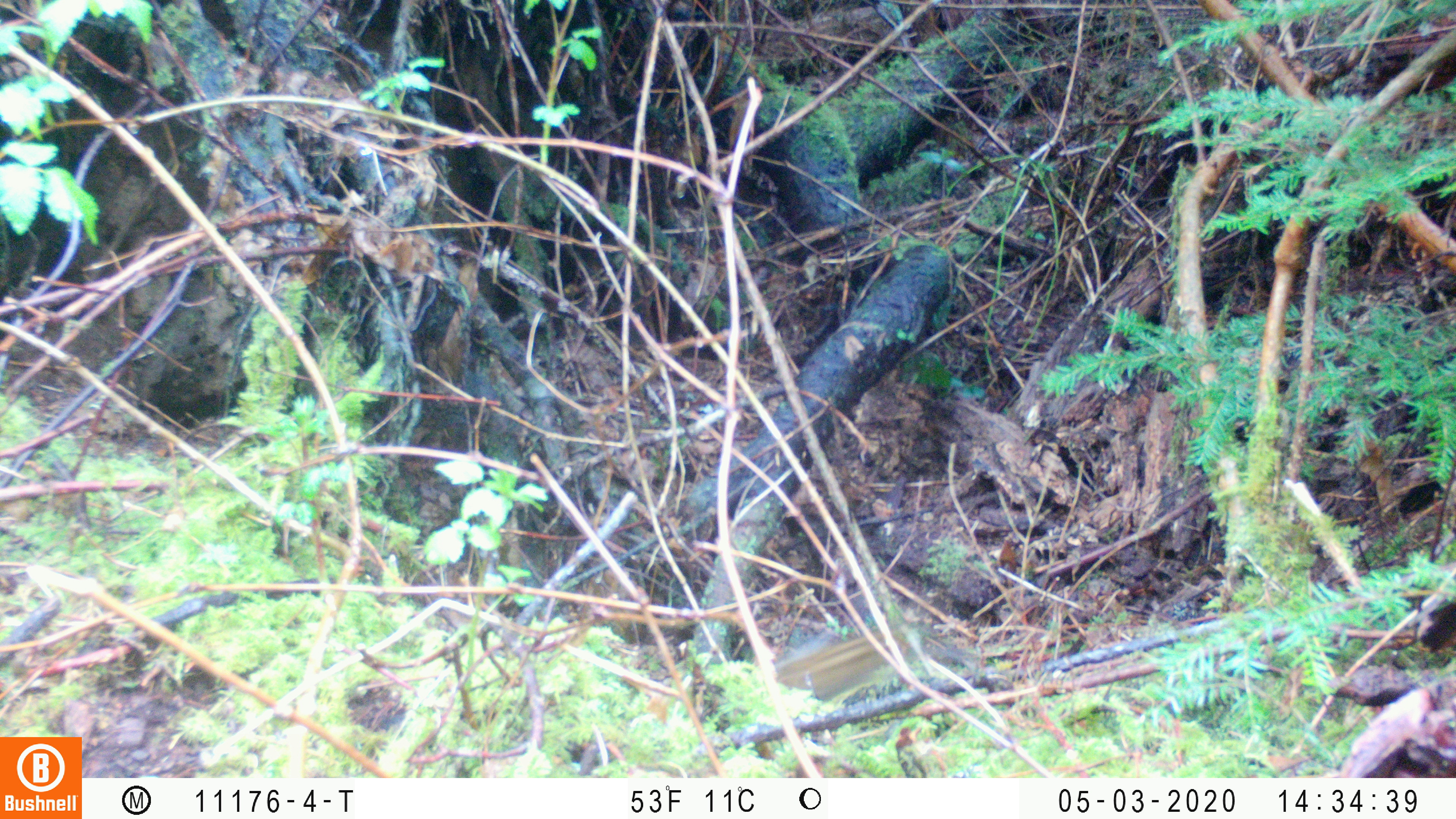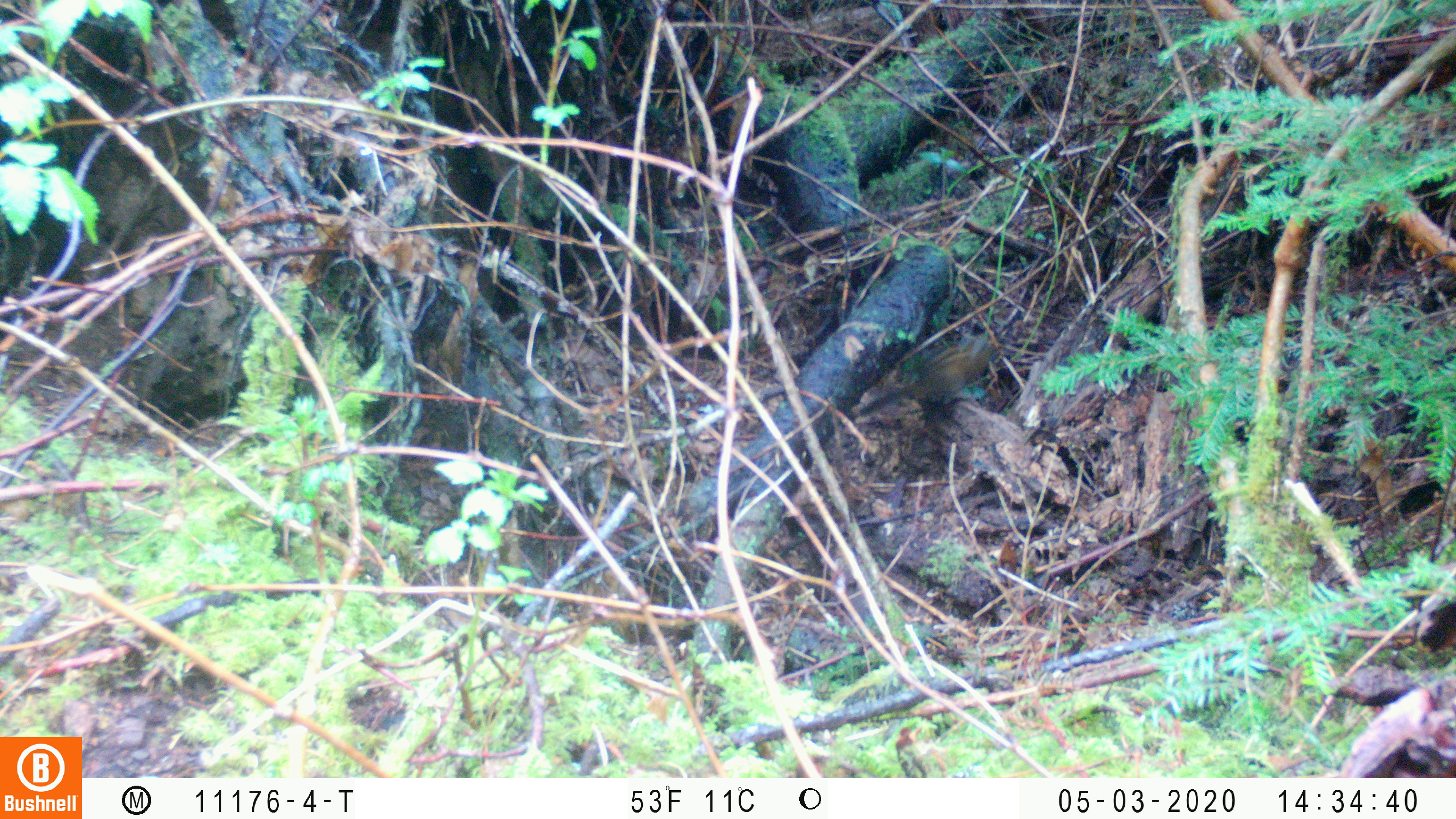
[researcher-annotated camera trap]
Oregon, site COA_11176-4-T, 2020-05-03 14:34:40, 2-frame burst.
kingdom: Animalia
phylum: Chordata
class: Mammalia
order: Rodentia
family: Sciuridae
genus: Neotamias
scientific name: Neotamias townsendii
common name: townsend's chipmunk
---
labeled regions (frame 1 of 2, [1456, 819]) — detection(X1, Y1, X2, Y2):
townsend's chipmunk: detection(772, 621, 920, 699)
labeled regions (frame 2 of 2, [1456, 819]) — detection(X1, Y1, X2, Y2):
townsend's chipmunk: detection(855, 328, 1000, 418)